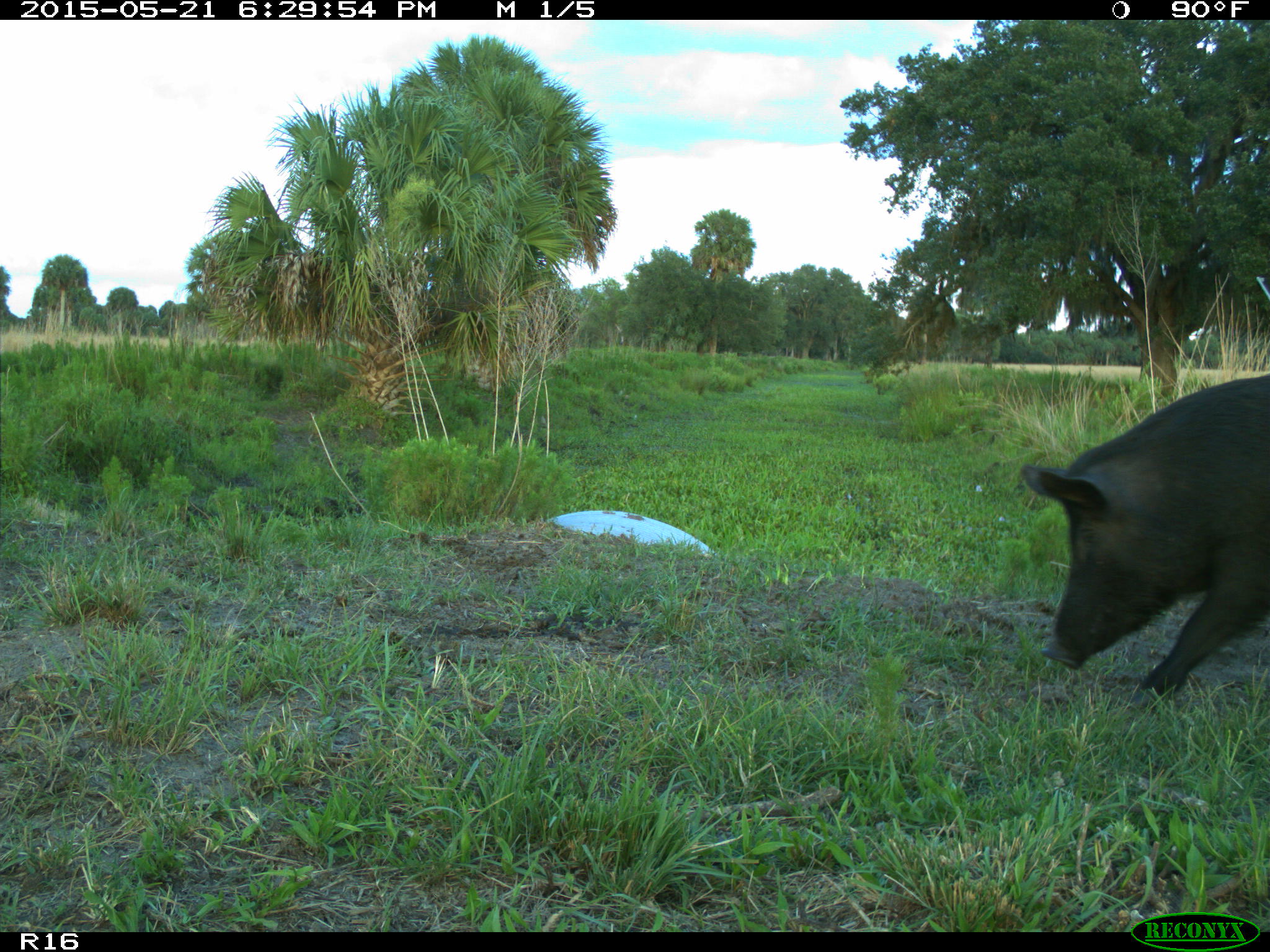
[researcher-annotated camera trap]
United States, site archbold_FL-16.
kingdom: Animalia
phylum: Chordata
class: Mammalia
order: Artiodactyla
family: Suidae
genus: Sus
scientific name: Sus scrofa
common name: wild boar